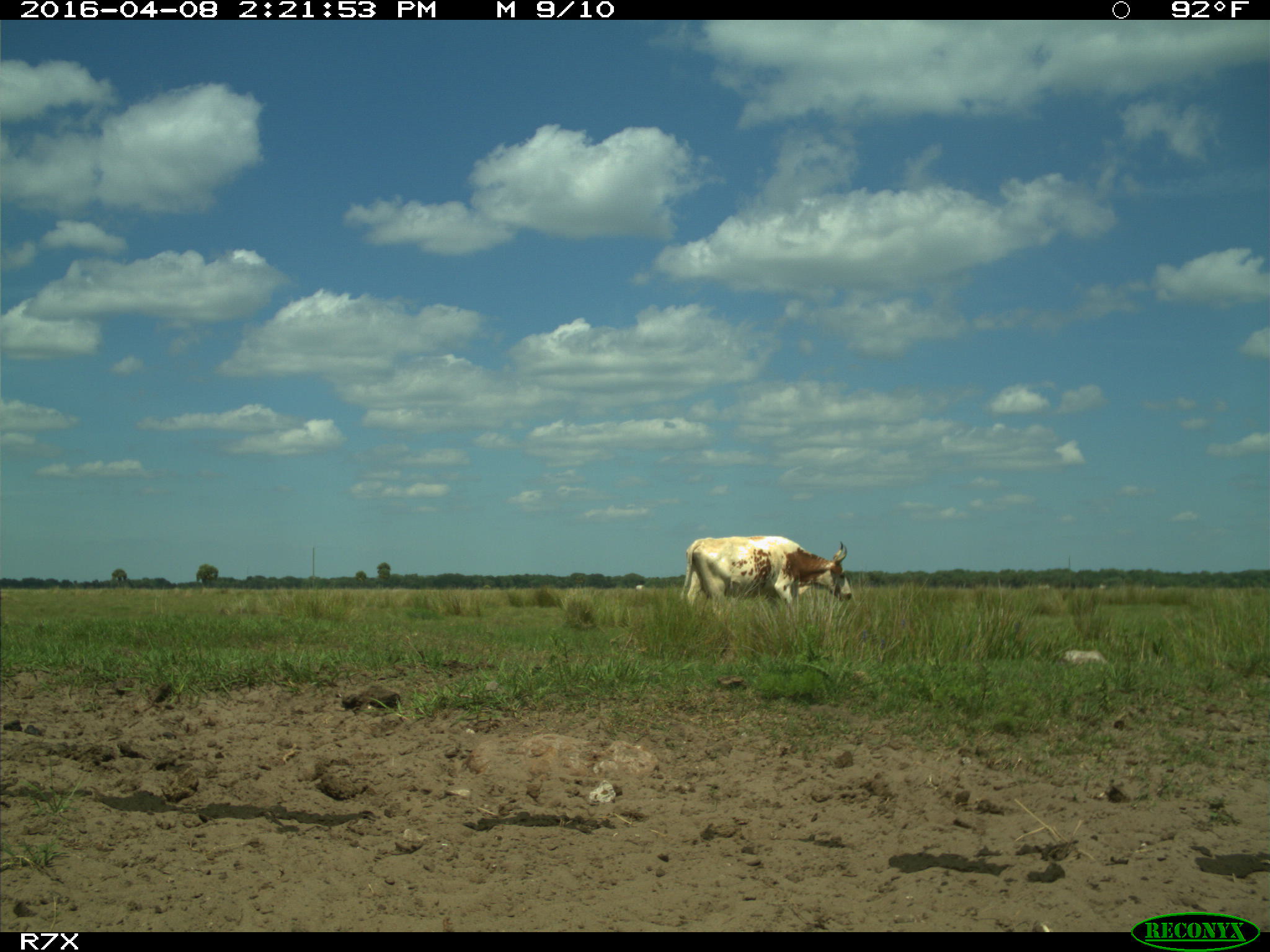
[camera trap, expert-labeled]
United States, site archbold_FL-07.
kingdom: Animalia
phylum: Chordata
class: Mammalia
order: Artiodactyla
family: Bovidae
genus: Bos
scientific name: Bos taurus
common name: domestic cow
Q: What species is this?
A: Bos taurus (domestic cow).